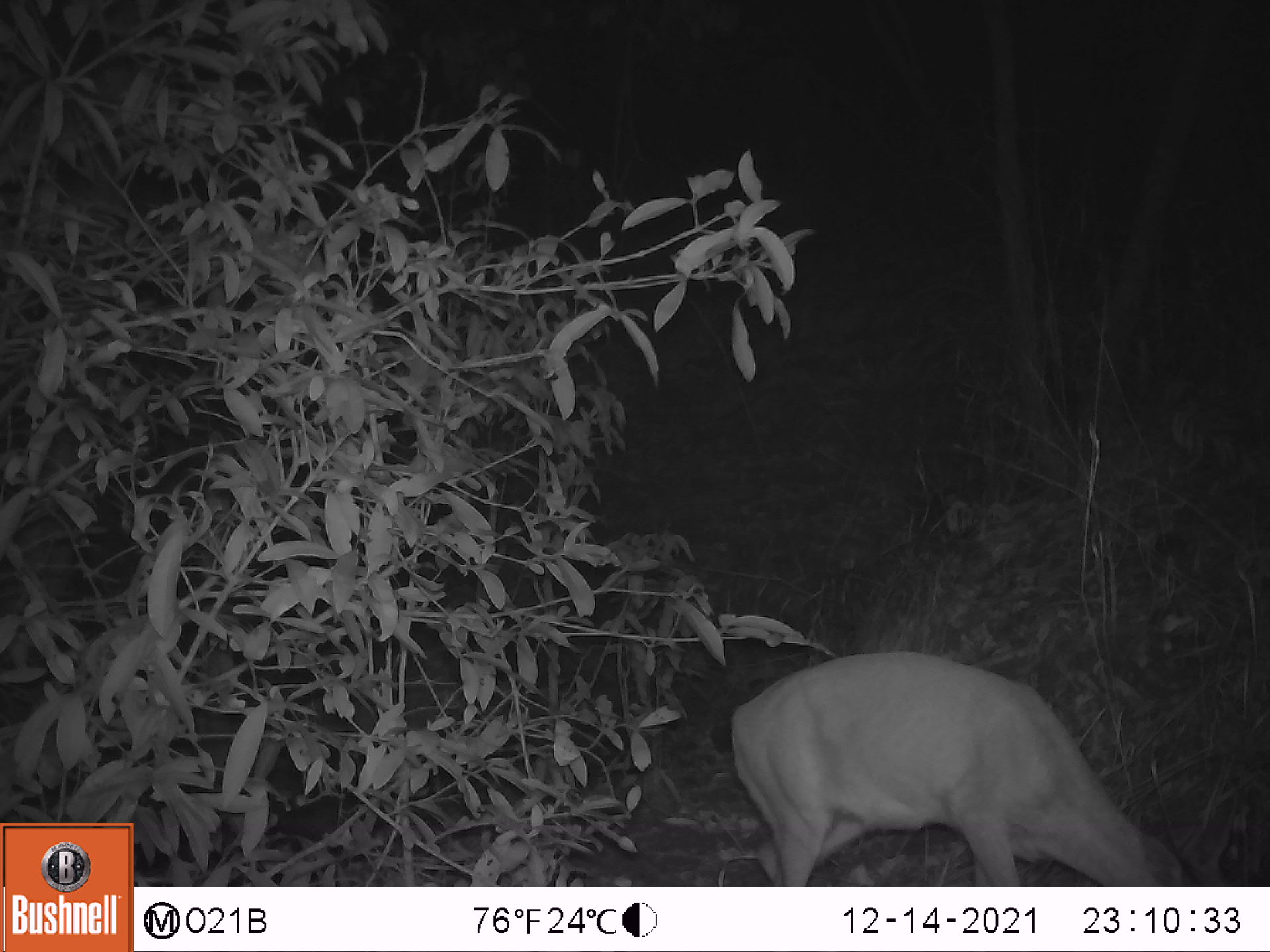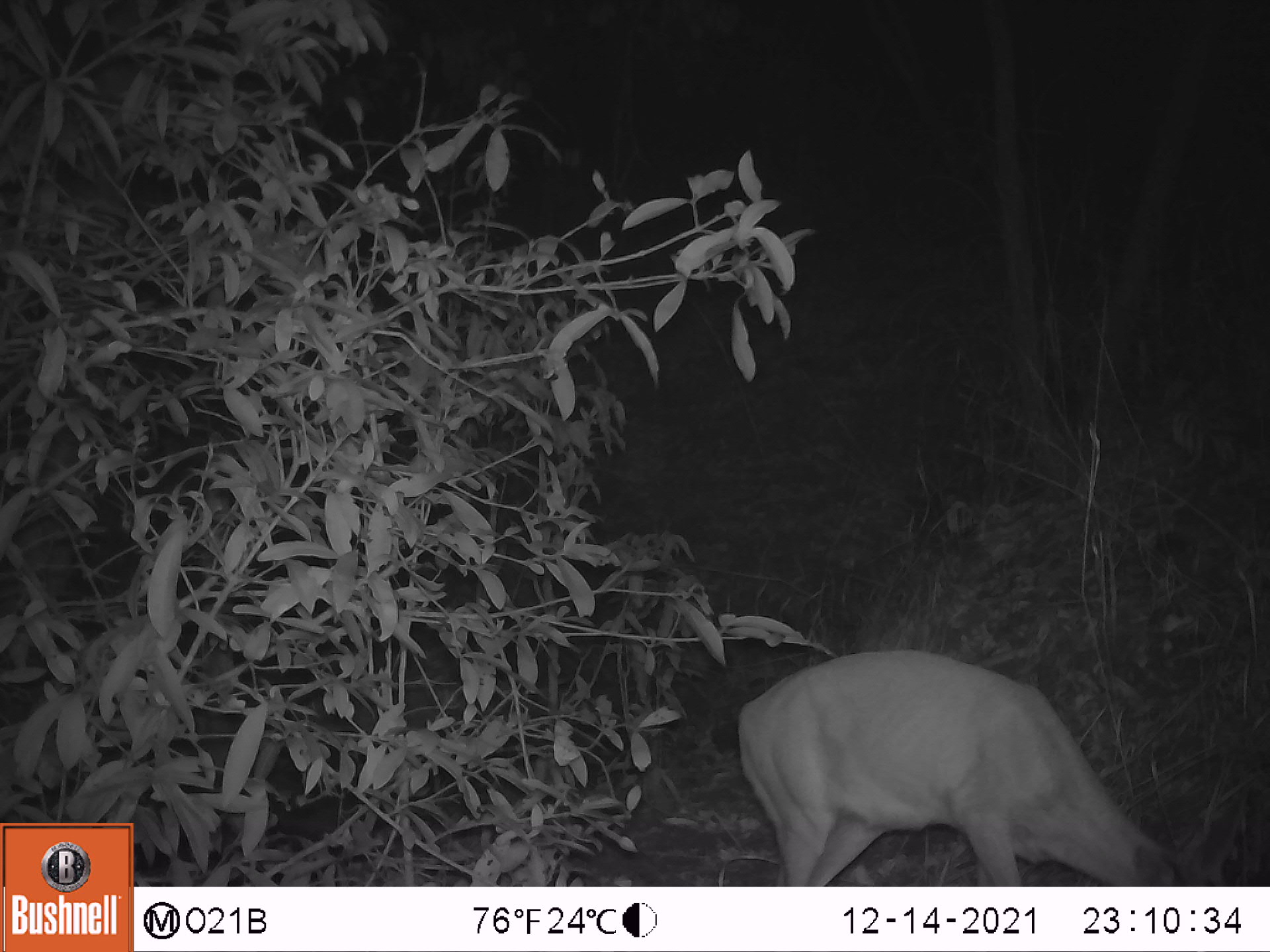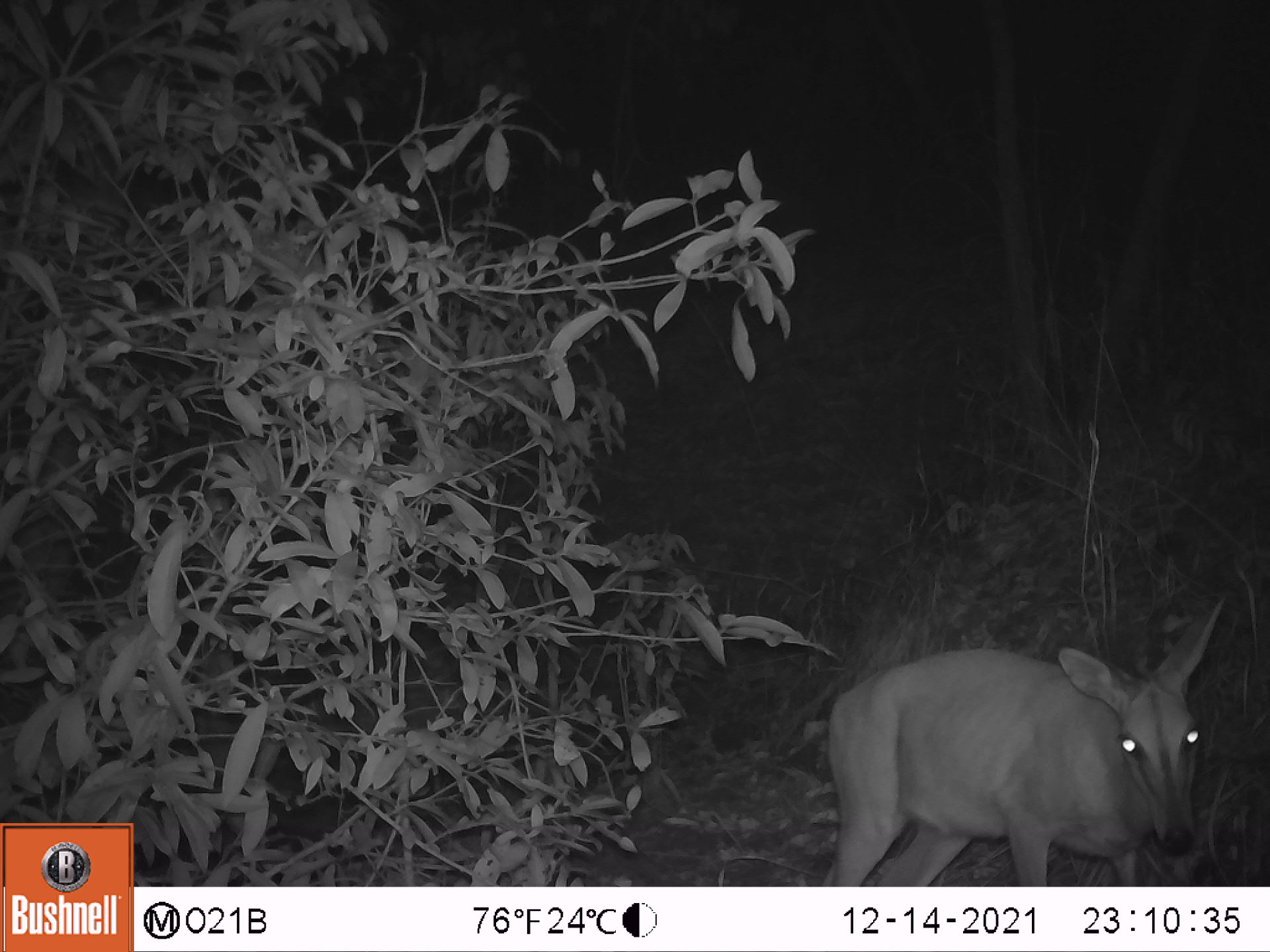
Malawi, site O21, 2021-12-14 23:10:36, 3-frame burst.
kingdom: Animalia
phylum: Chordata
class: Mammalia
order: Artiodactyla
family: Bovidae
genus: Sylvicapra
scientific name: Sylvicapra grimmia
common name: common duiker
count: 1